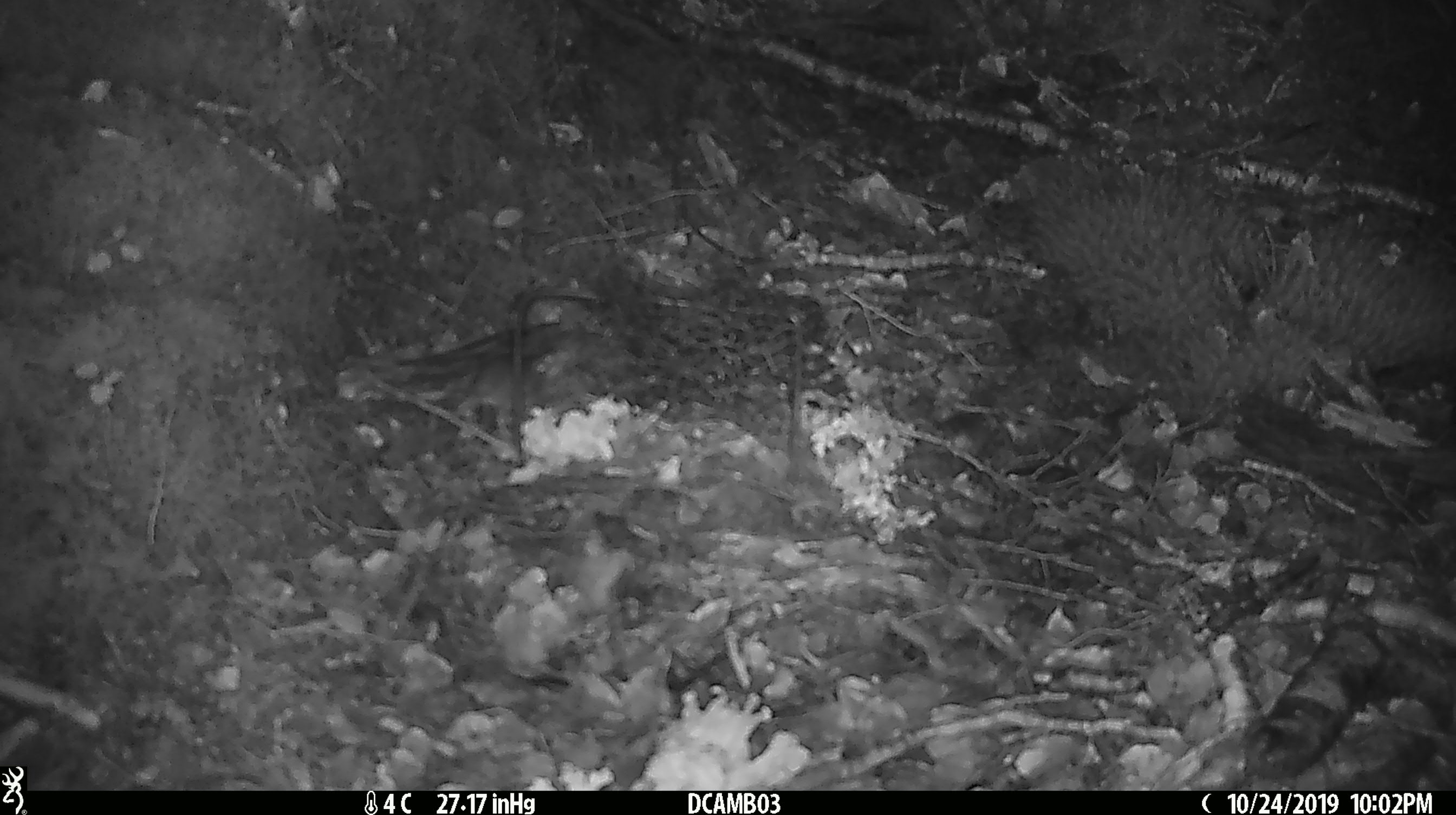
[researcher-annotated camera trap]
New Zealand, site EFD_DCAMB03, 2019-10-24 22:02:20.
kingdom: Animalia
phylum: Chordata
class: Mammalia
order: Rodentia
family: Muridae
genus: Mus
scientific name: Mus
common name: mouse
Mouse (Mus).